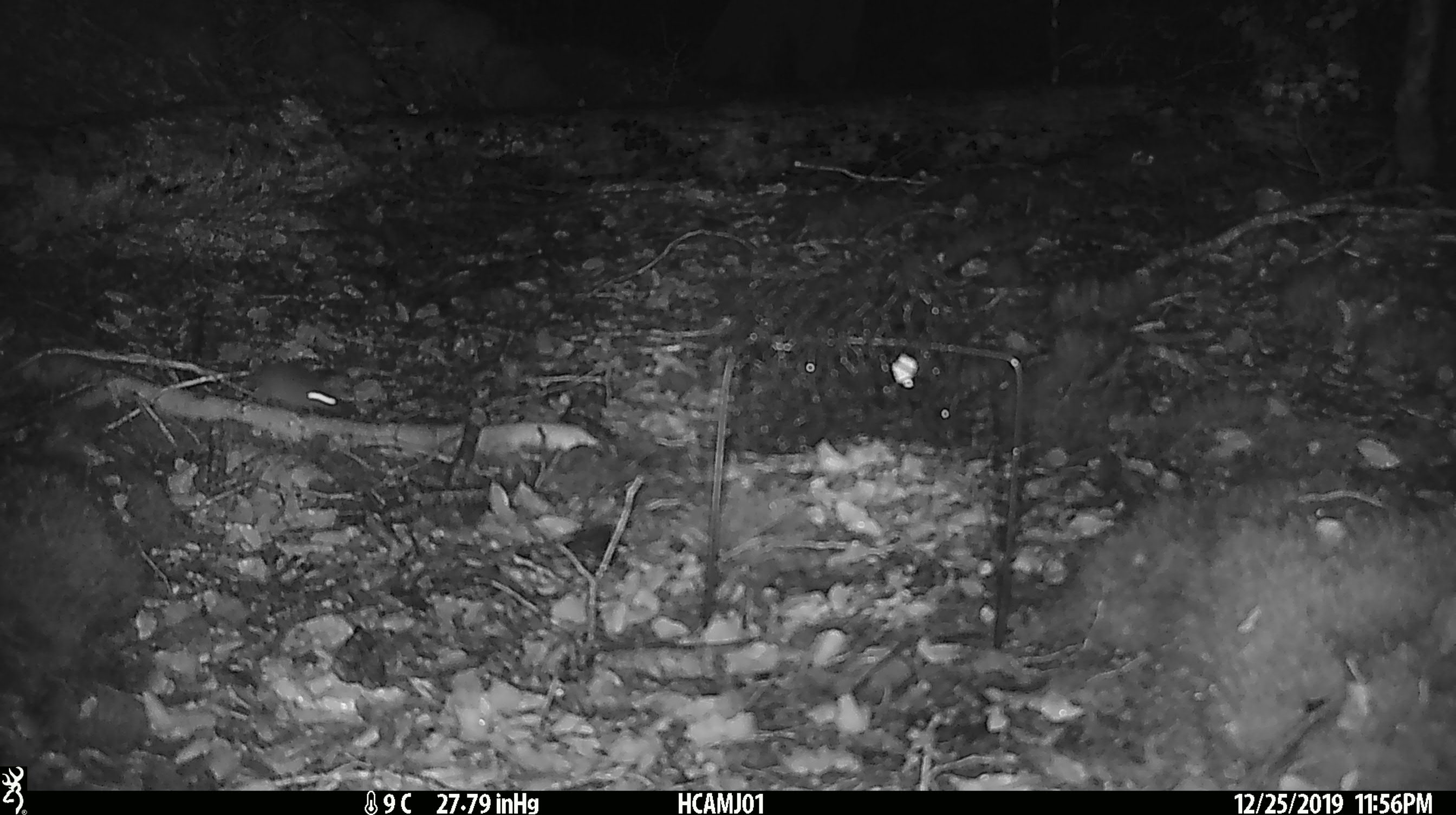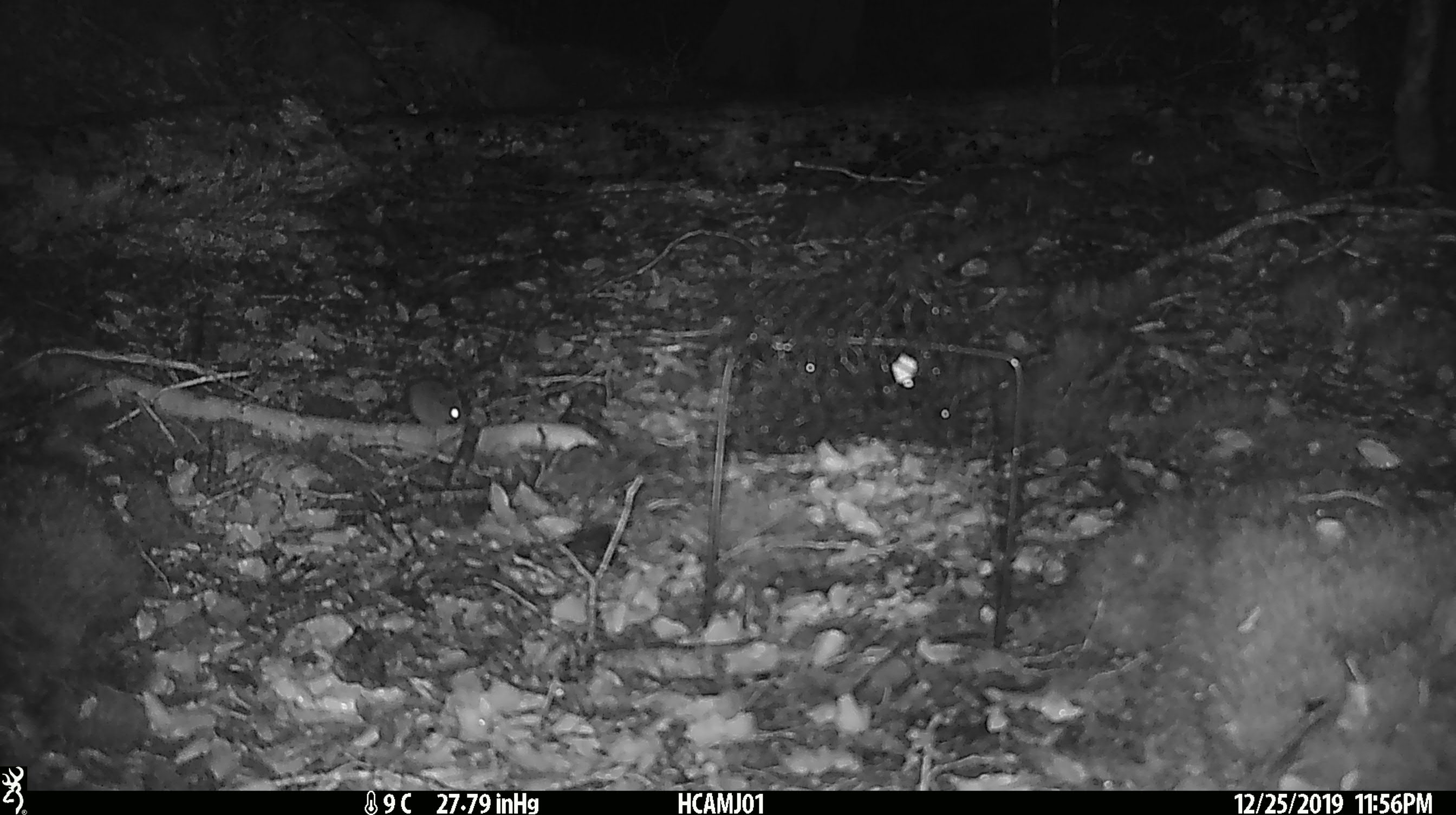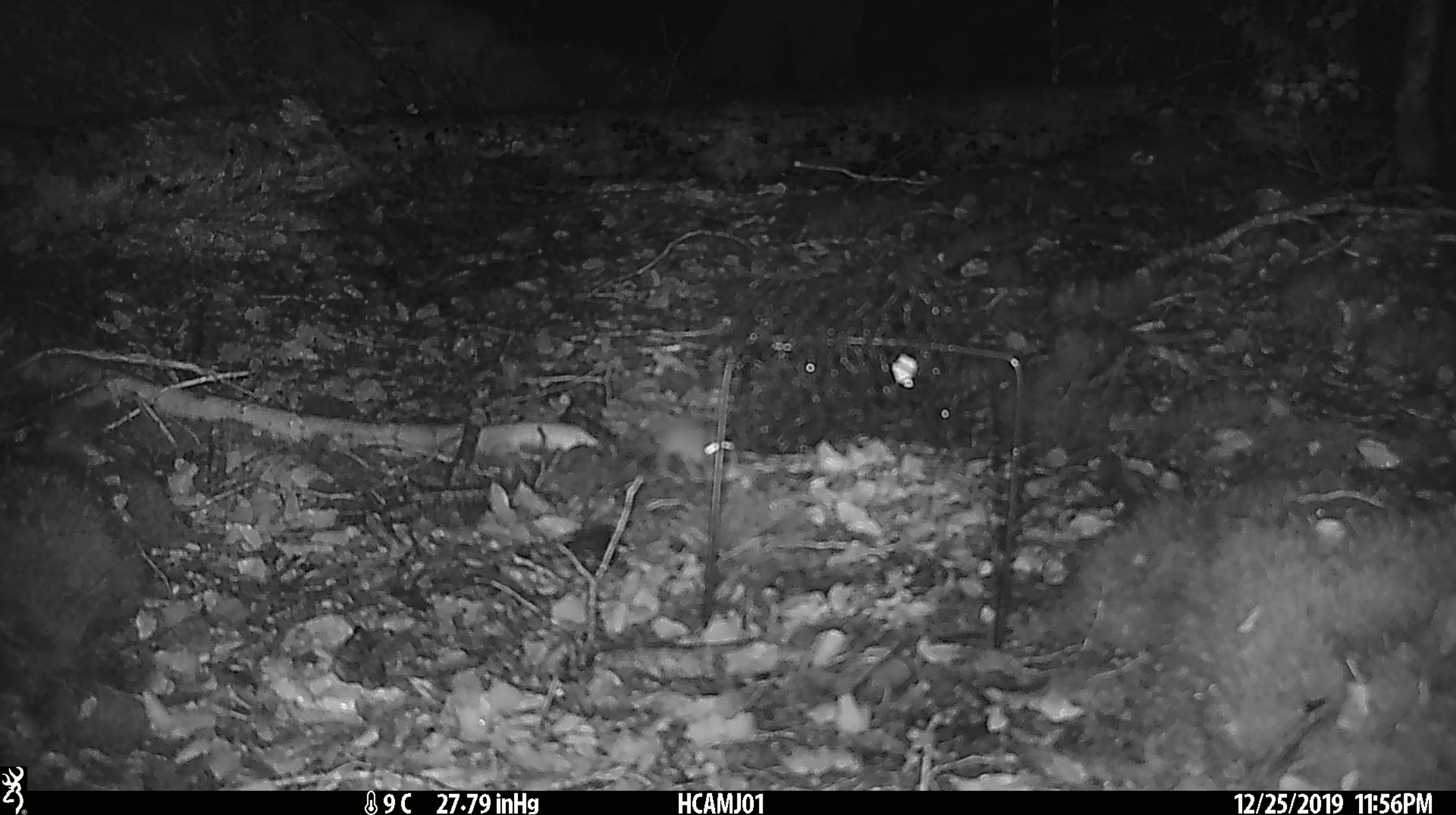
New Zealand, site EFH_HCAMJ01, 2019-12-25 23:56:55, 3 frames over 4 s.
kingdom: Animalia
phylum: Chordata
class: Mammalia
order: Rodentia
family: Muridae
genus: Mus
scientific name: Mus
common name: mouse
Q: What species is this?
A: Mouse (Mus).